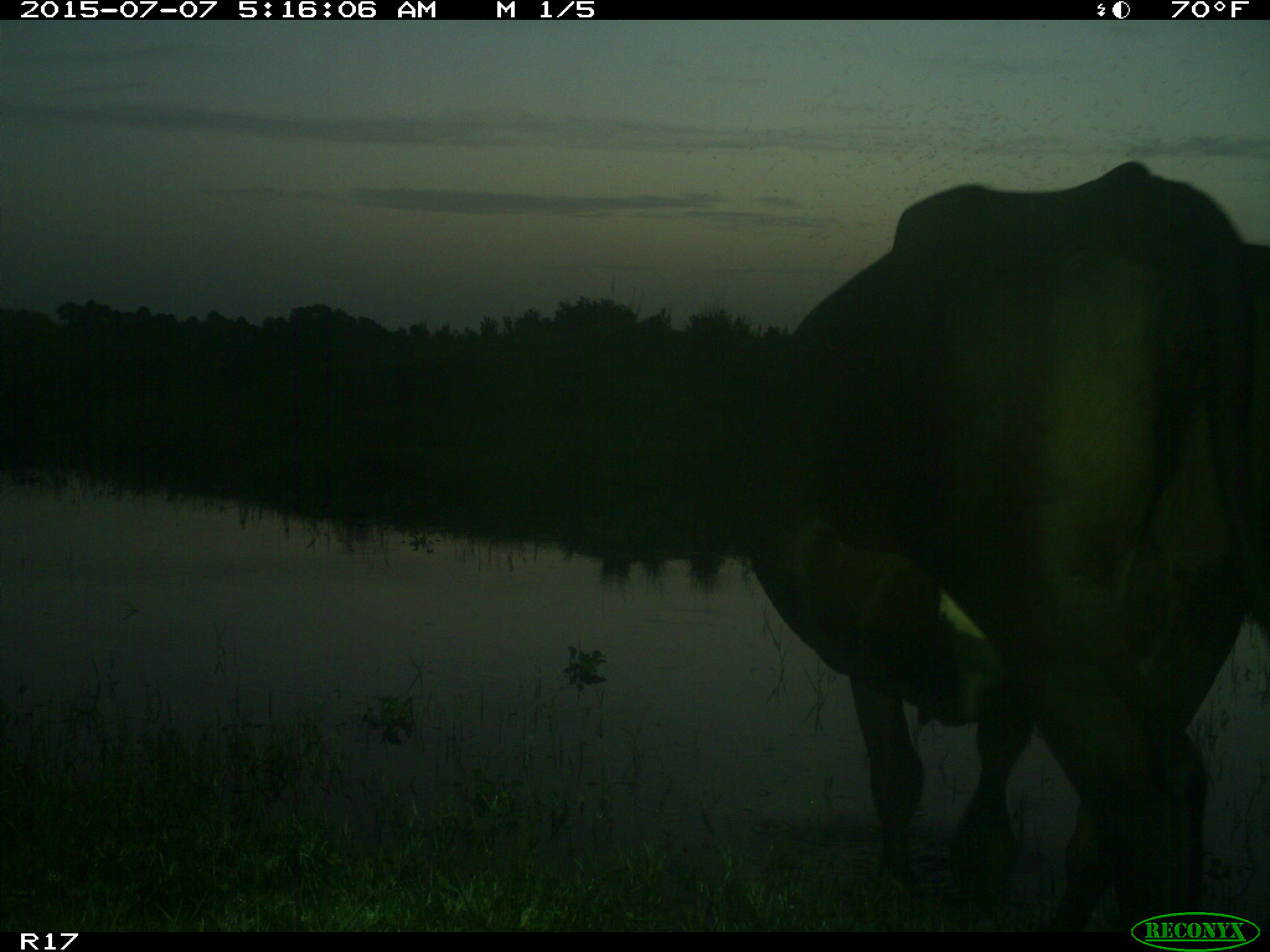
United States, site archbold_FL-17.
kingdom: Animalia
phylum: Chordata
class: Mammalia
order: Artiodactyla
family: Bovidae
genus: Bos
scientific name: Bos taurus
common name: domestic cow